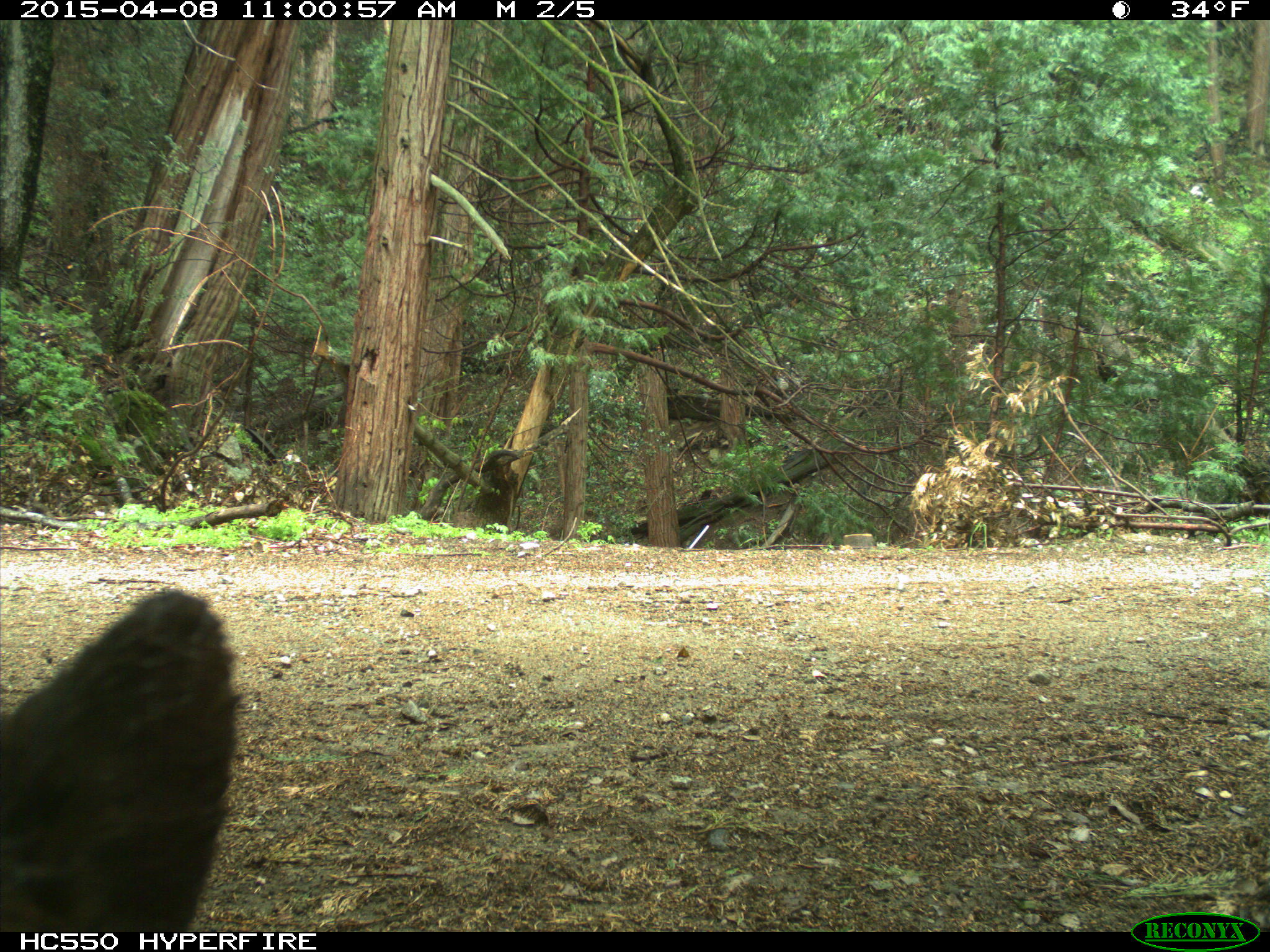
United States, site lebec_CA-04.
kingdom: Animalia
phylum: Chordata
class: Mammalia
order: Carnivora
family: Ursidae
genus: Ursus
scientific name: Ursus americanus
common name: american black bear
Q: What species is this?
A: Ursus americanus (american black bear).